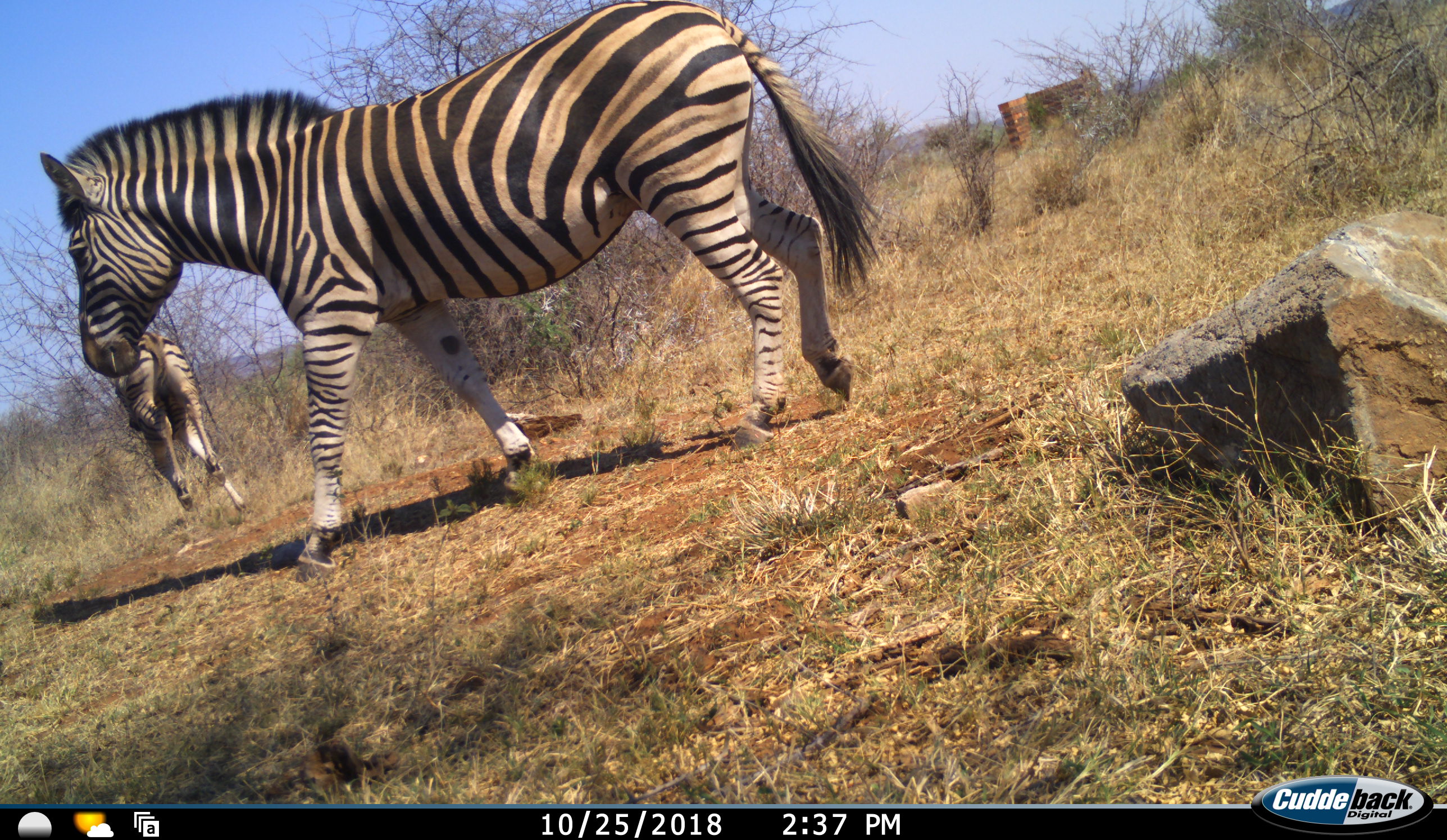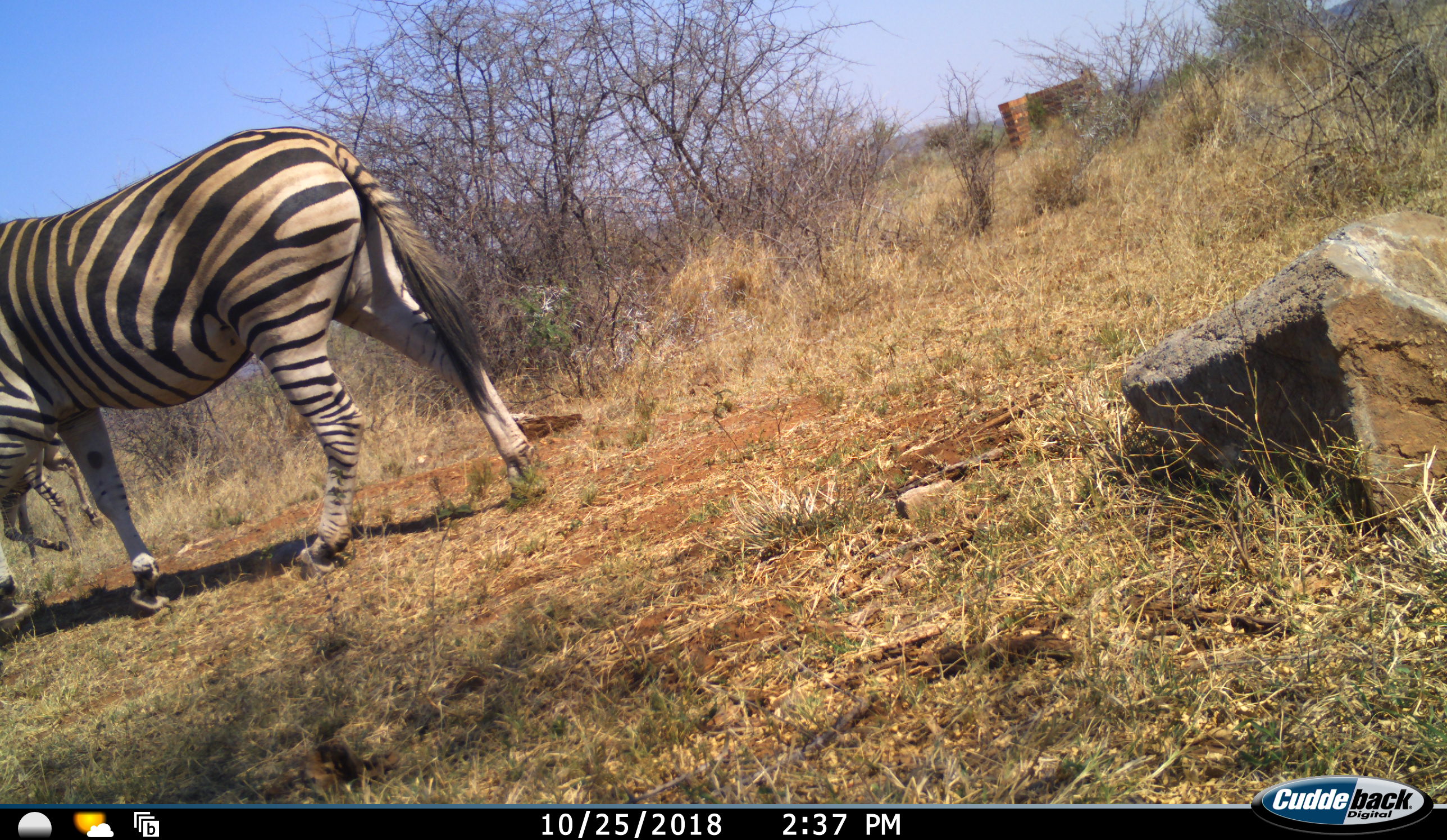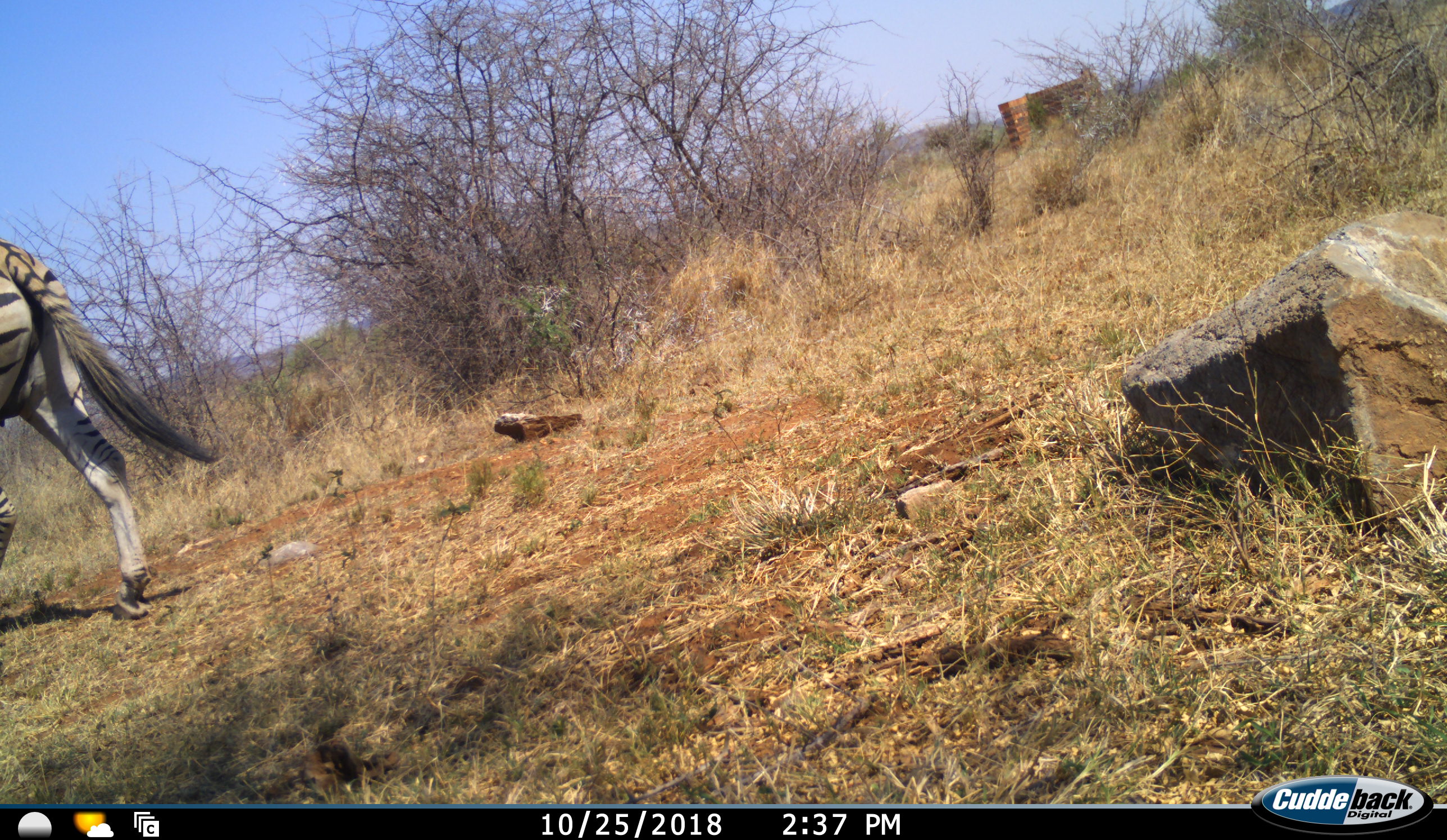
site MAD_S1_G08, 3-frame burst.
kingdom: Animalia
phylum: Chordata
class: Mammalia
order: Perissodactyla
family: Equidae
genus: Equus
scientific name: Equus quagga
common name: plains zebra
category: zebraplains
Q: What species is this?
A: Zebraplains (plains zebra) (Equus quagga).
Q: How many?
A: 2.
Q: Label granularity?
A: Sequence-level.